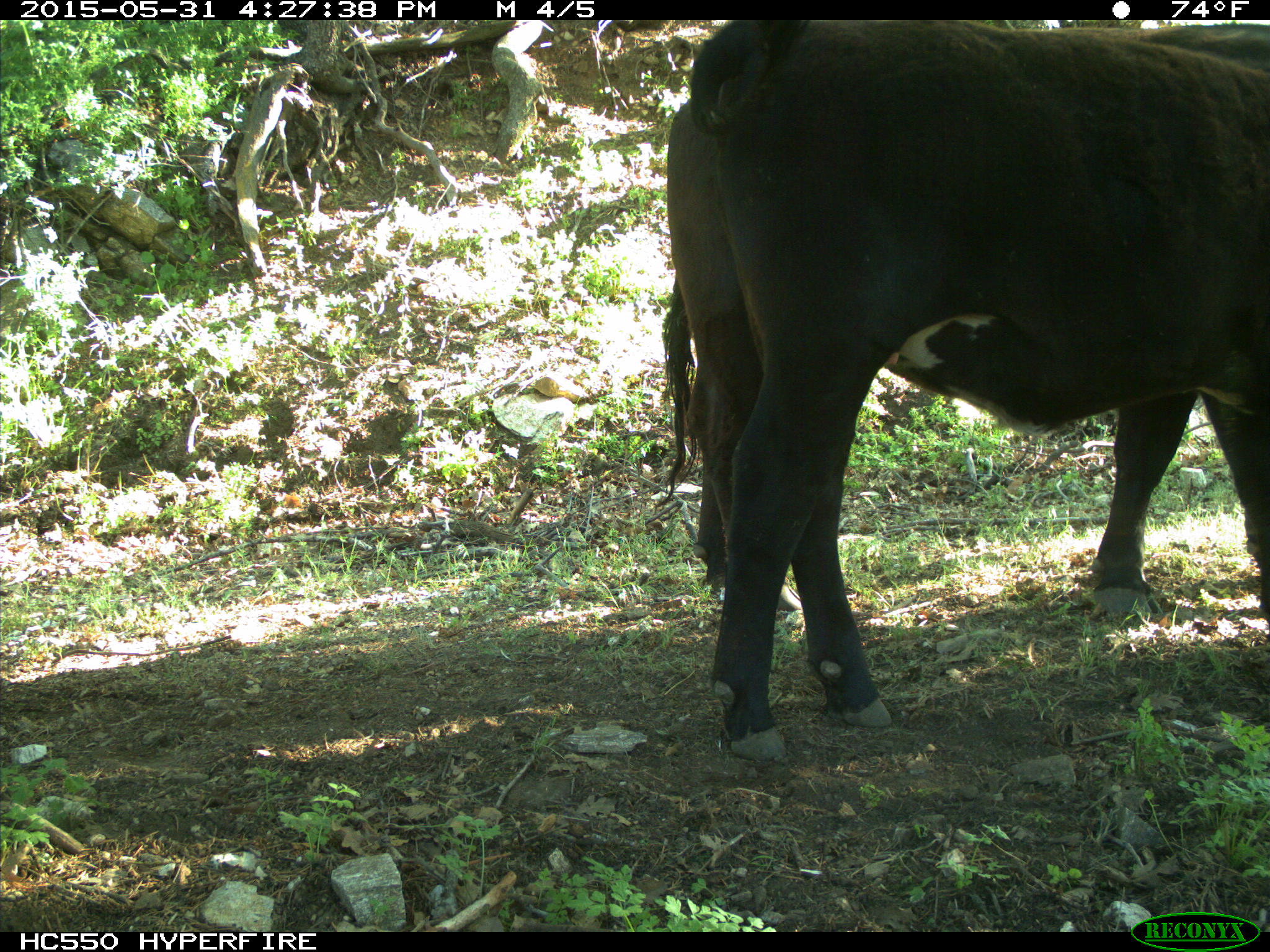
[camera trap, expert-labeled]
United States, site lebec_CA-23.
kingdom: Animalia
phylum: Chordata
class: Mammalia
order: Artiodactyla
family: Bovidae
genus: Bos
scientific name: Bos taurus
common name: domestic cow